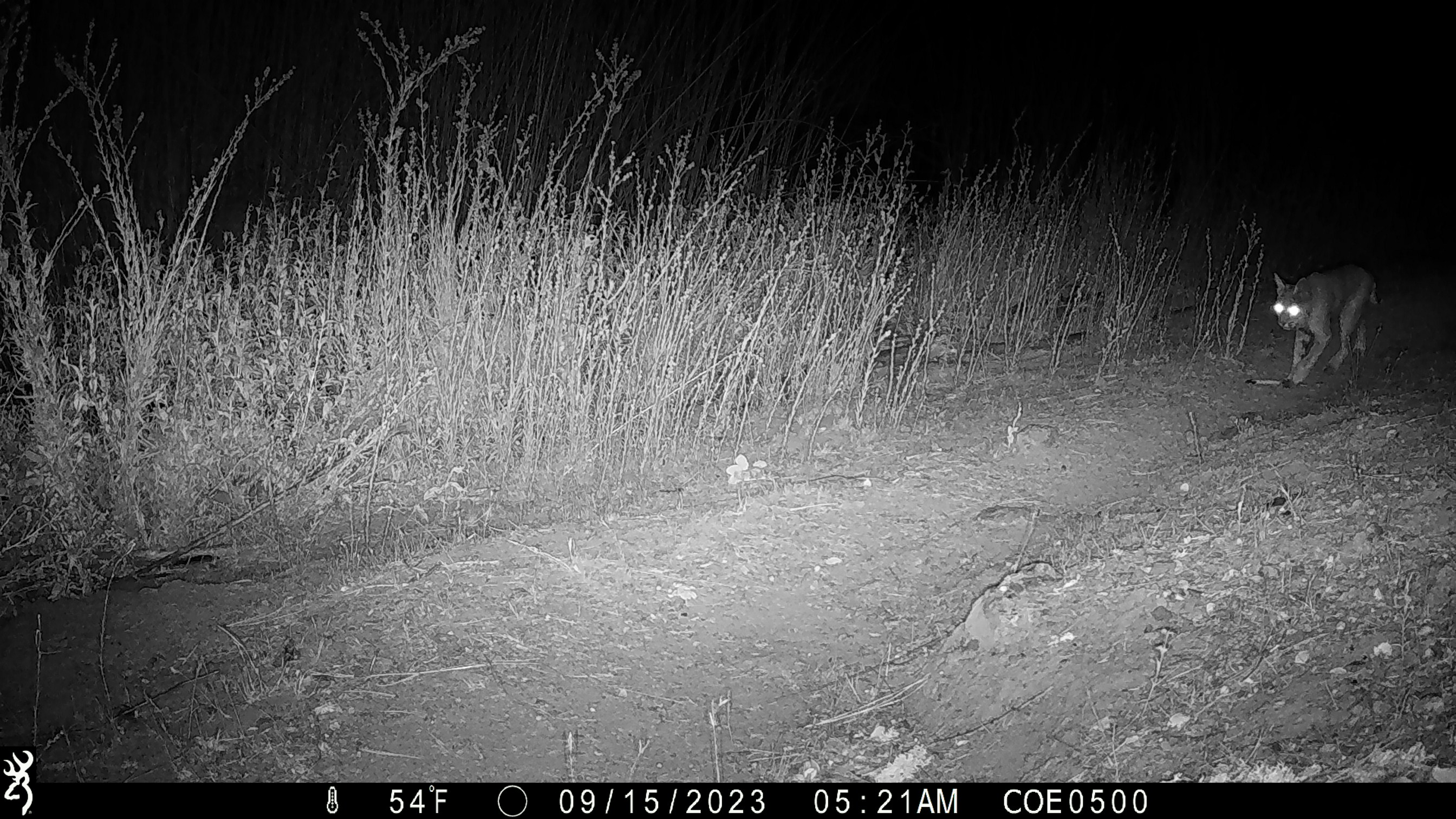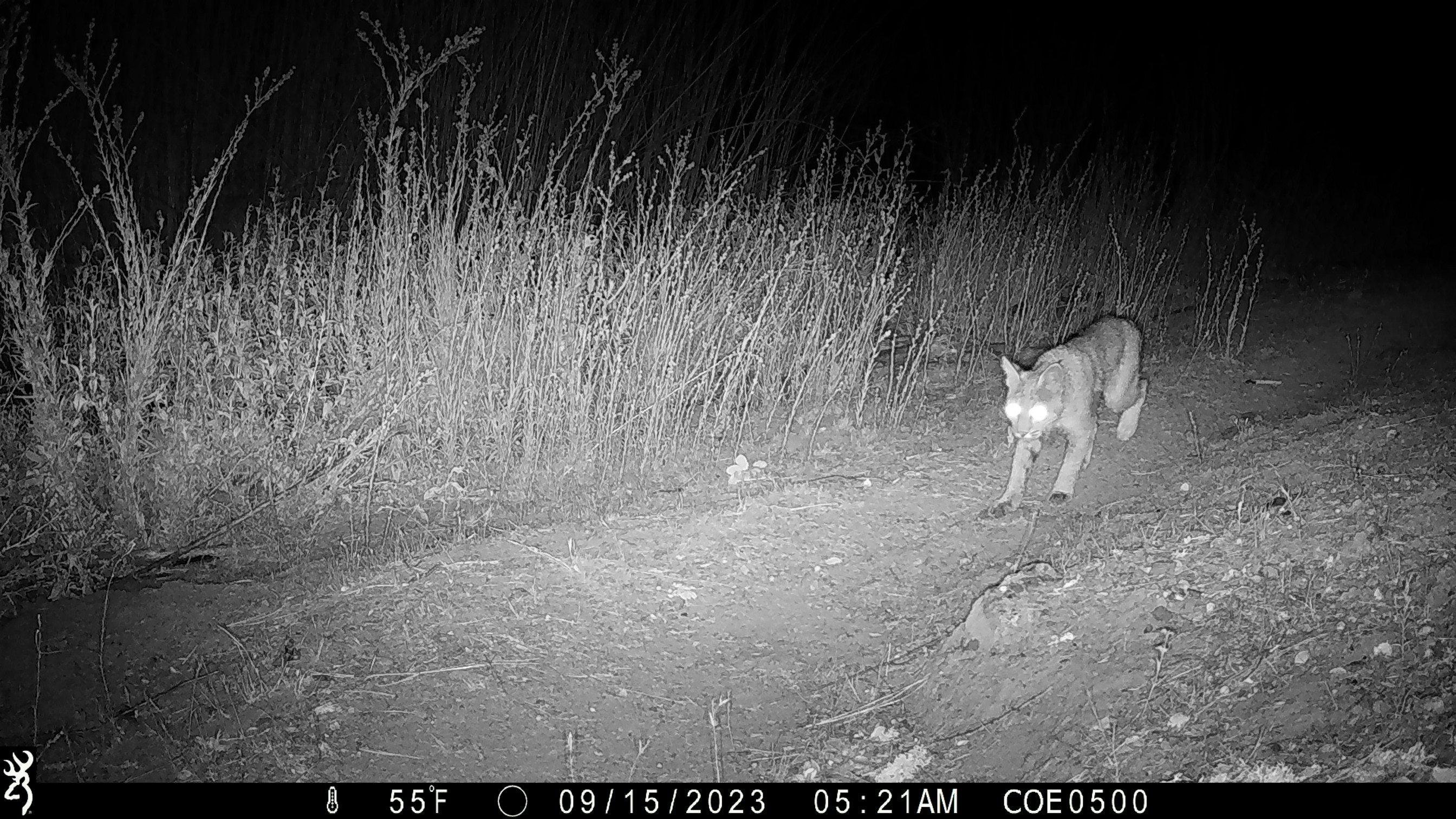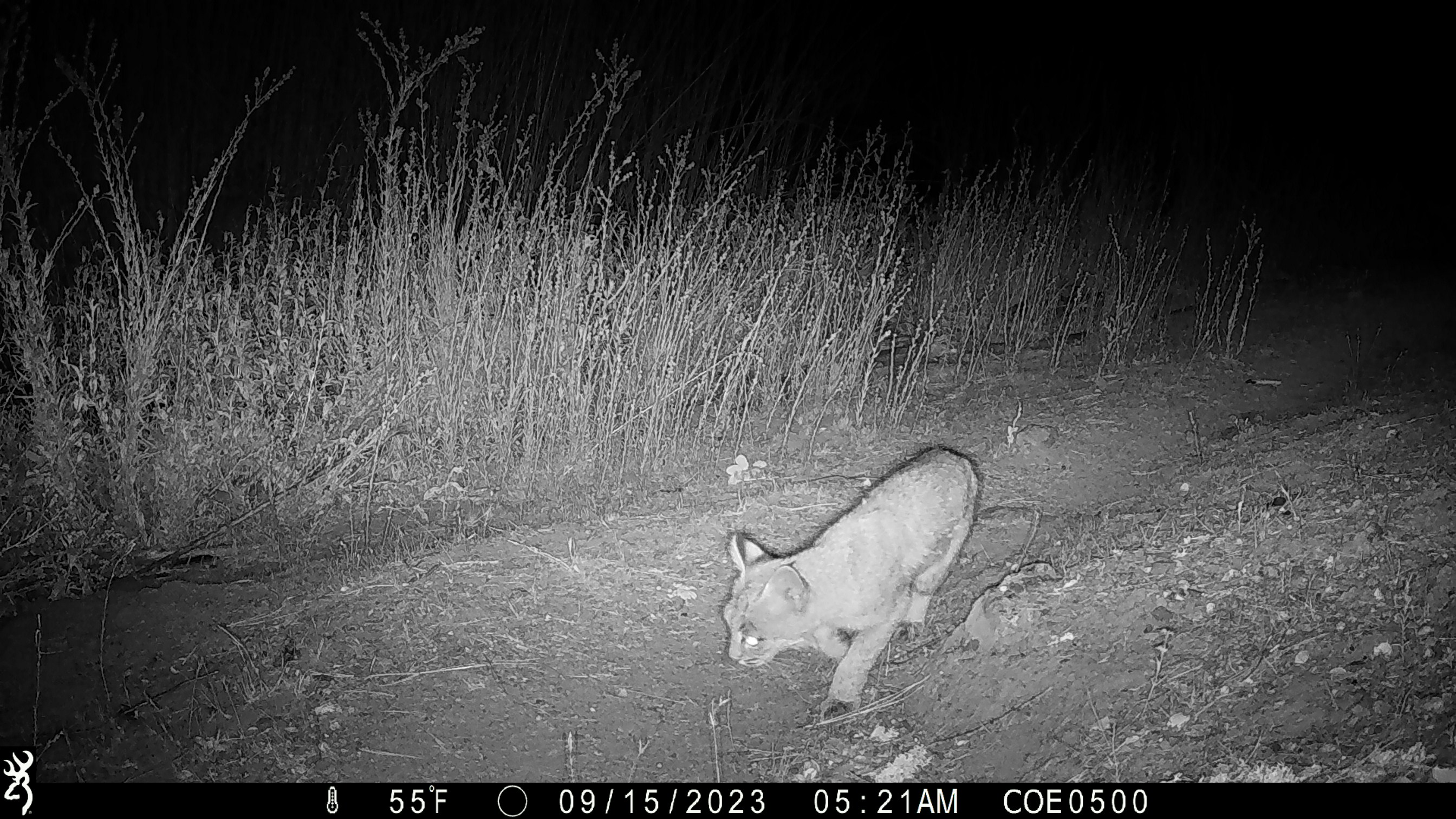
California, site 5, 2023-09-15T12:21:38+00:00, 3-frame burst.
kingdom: Animalia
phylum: Chordata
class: Mammalia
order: Carnivora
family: Felidae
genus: Lynx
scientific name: Lynx rufus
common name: bobcat